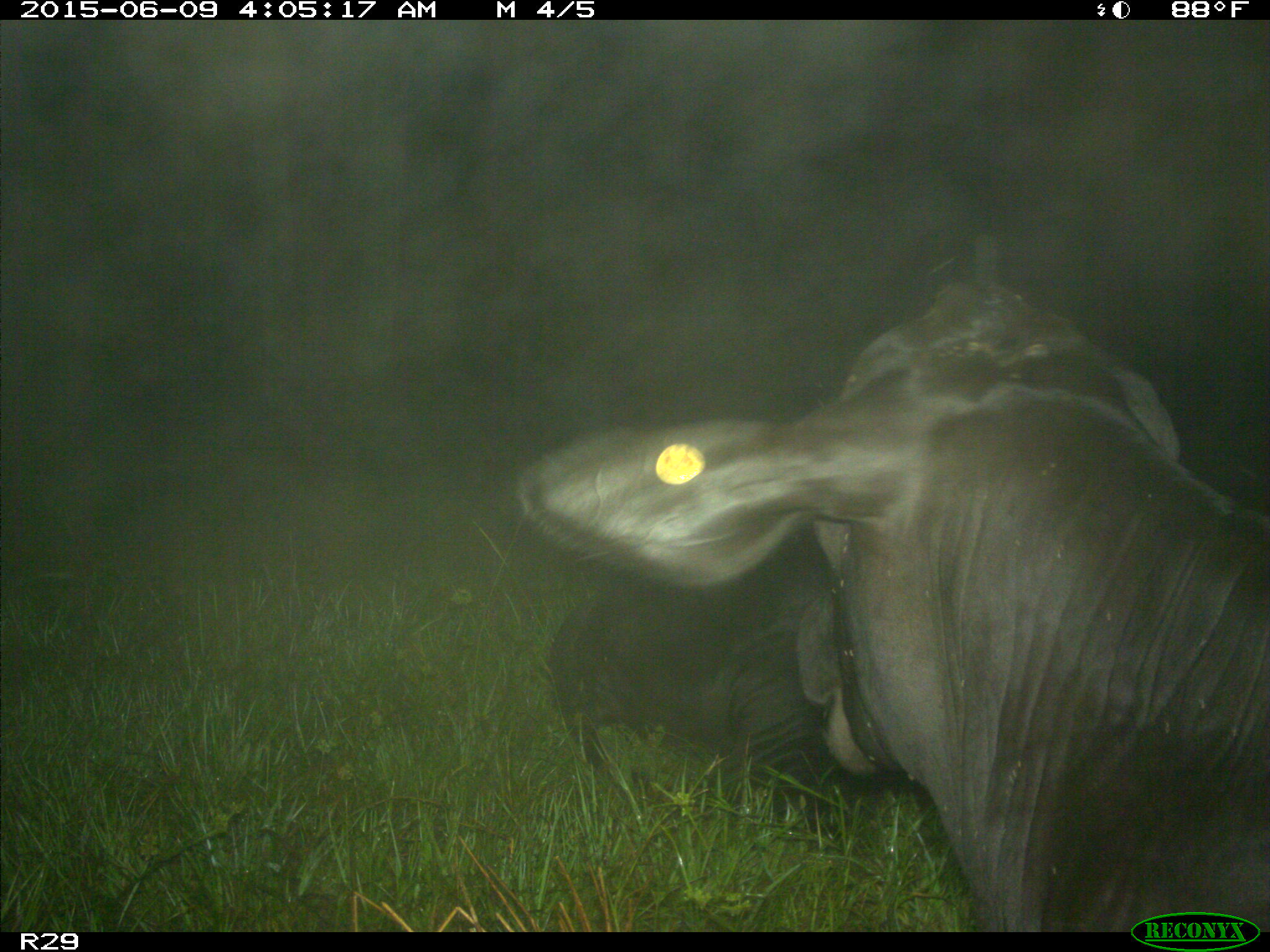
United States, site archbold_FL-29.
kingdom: Animalia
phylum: Chordata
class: Mammalia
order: Artiodactyla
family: Bovidae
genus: Bos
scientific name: Bos taurus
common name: domestic cow